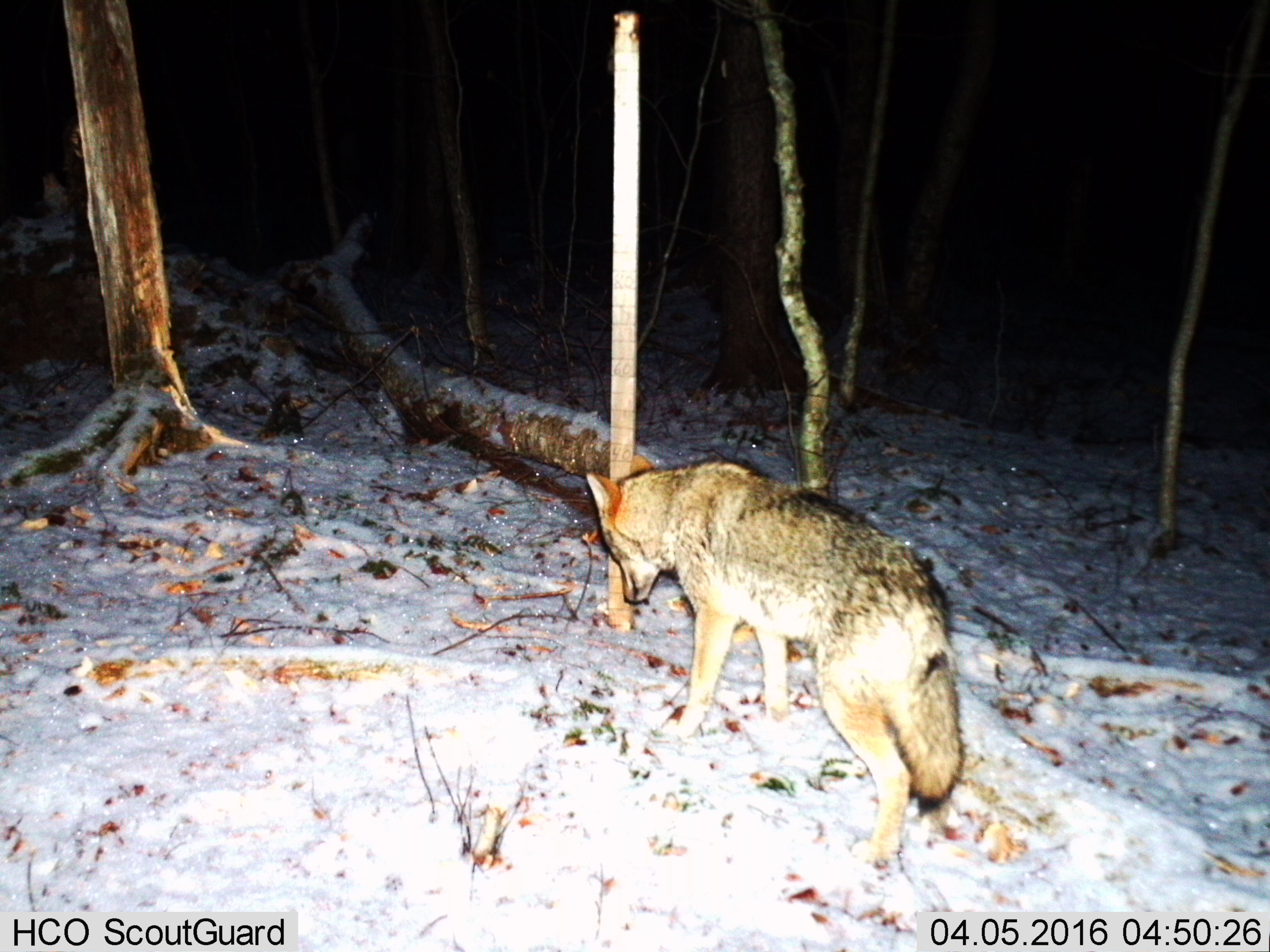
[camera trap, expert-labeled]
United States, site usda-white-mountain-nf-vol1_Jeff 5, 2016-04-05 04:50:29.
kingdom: Animalia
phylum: Chordata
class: Mammalia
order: Carnivora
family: Canidae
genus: Canis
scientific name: Canis latrans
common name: coyote